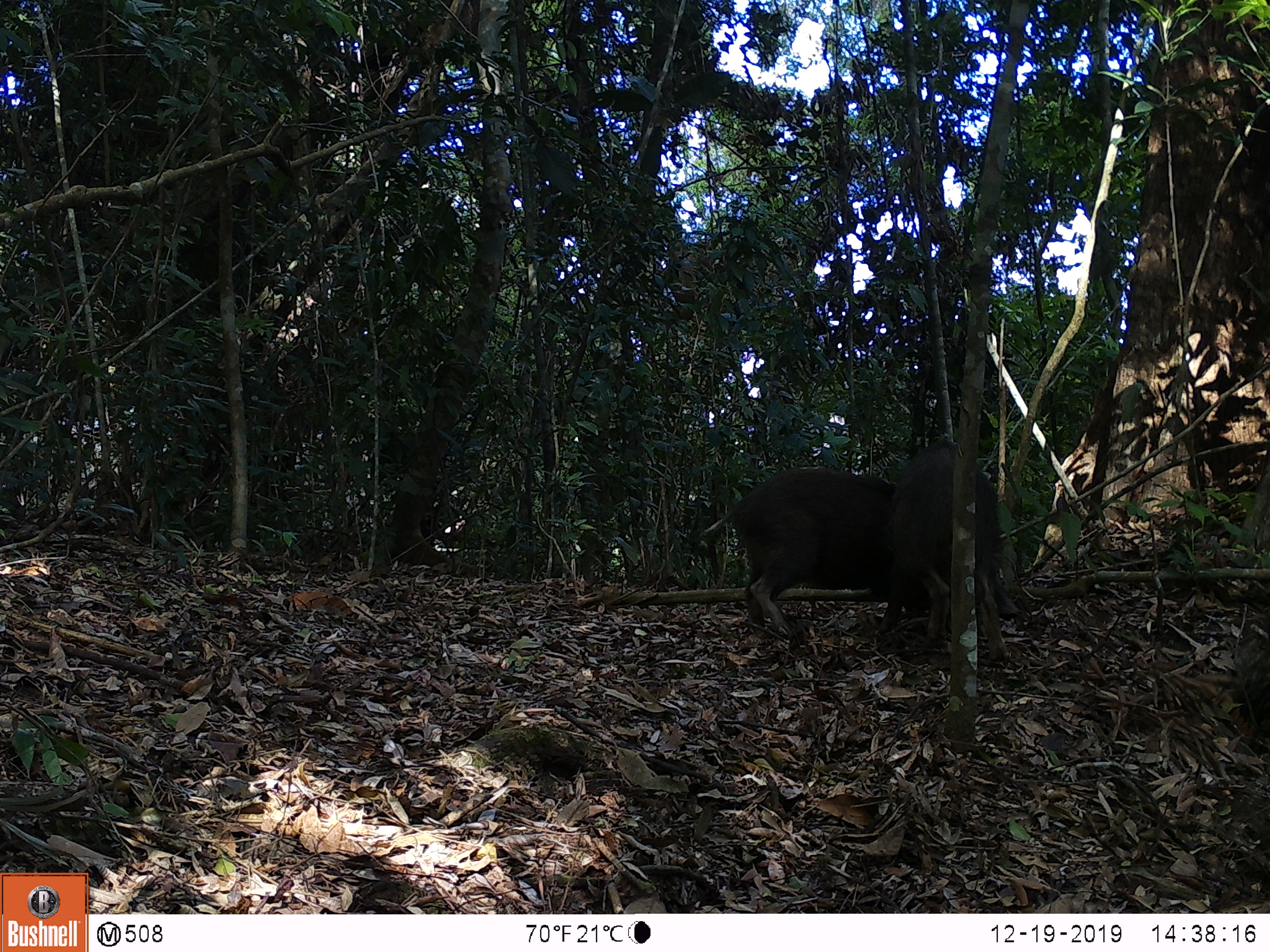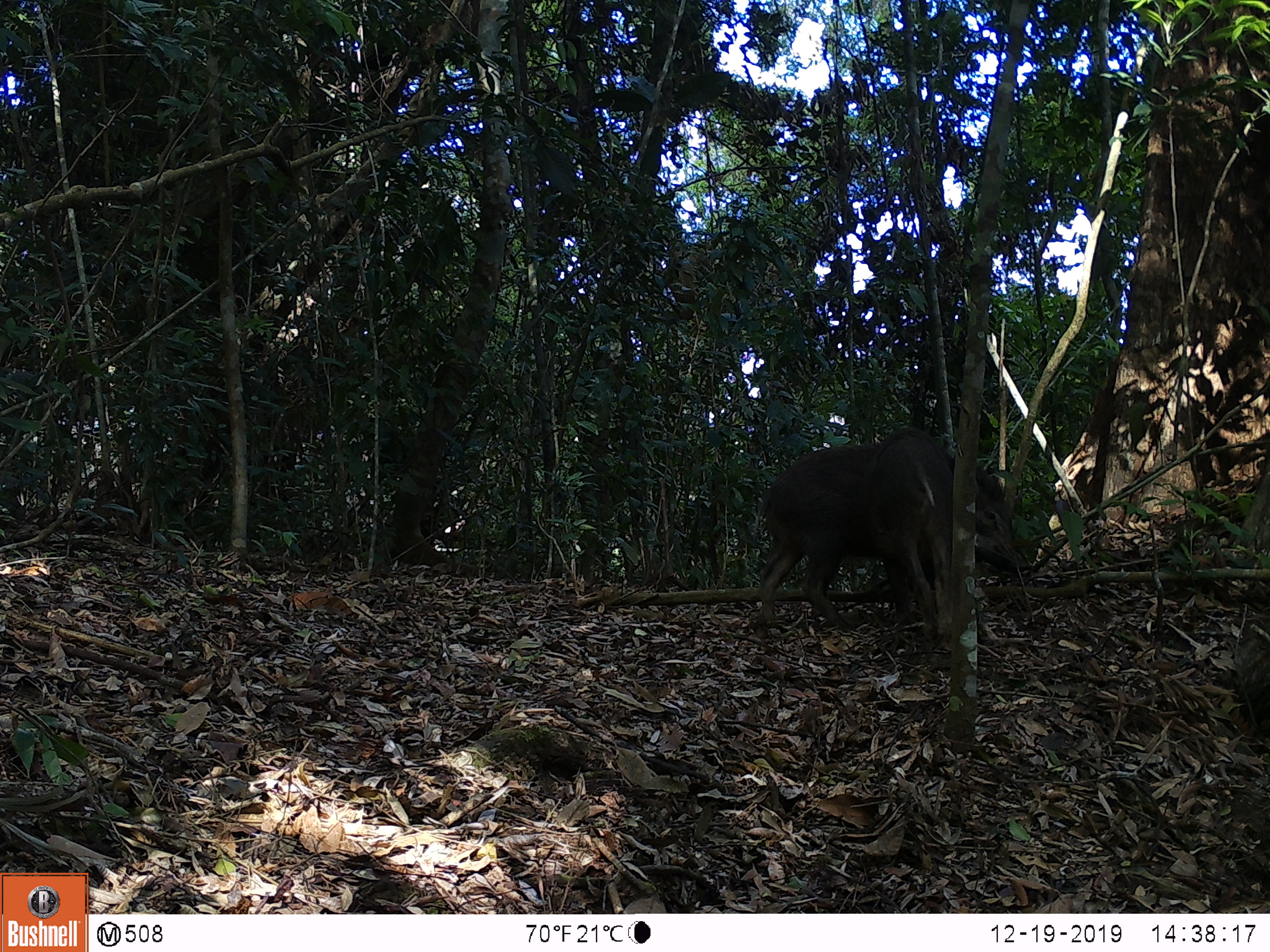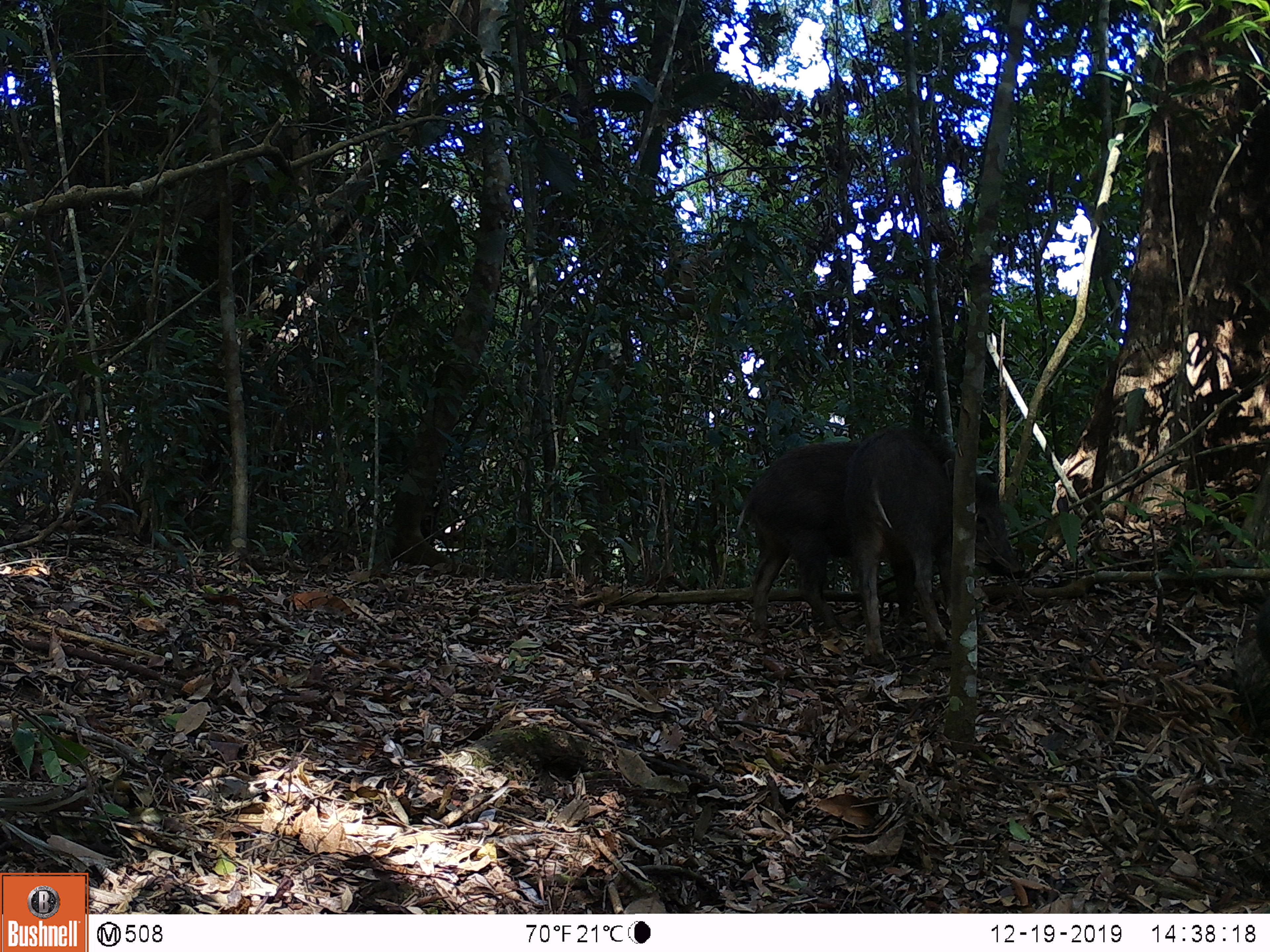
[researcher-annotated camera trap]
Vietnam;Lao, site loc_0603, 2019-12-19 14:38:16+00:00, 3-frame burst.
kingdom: Animalia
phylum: Chordata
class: Mammalia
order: Artiodactyla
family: Suidae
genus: Sus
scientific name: Sus scrofa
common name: eurasian wild pig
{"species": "eurasian wild pig (Sus scrofa)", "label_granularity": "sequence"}